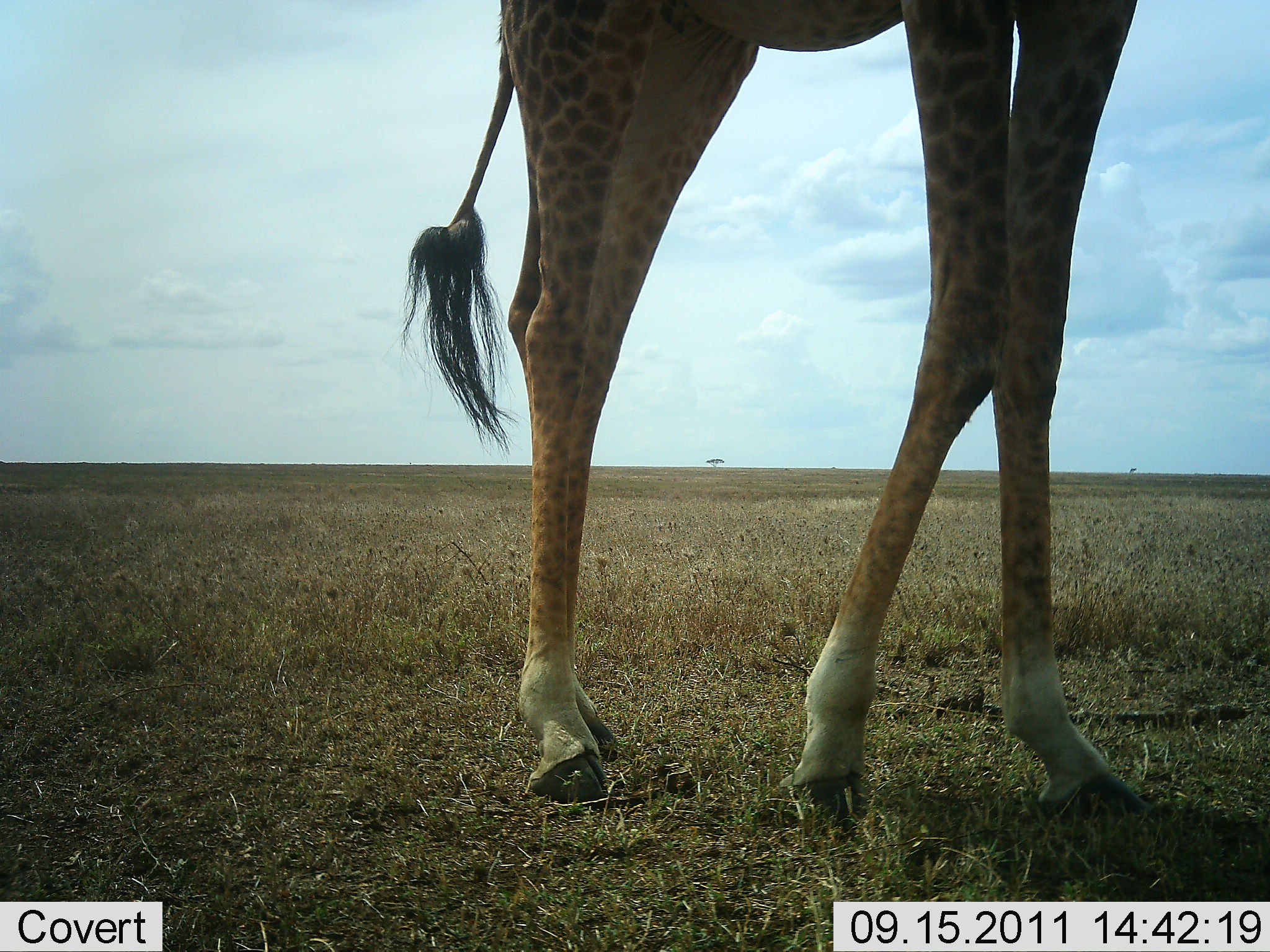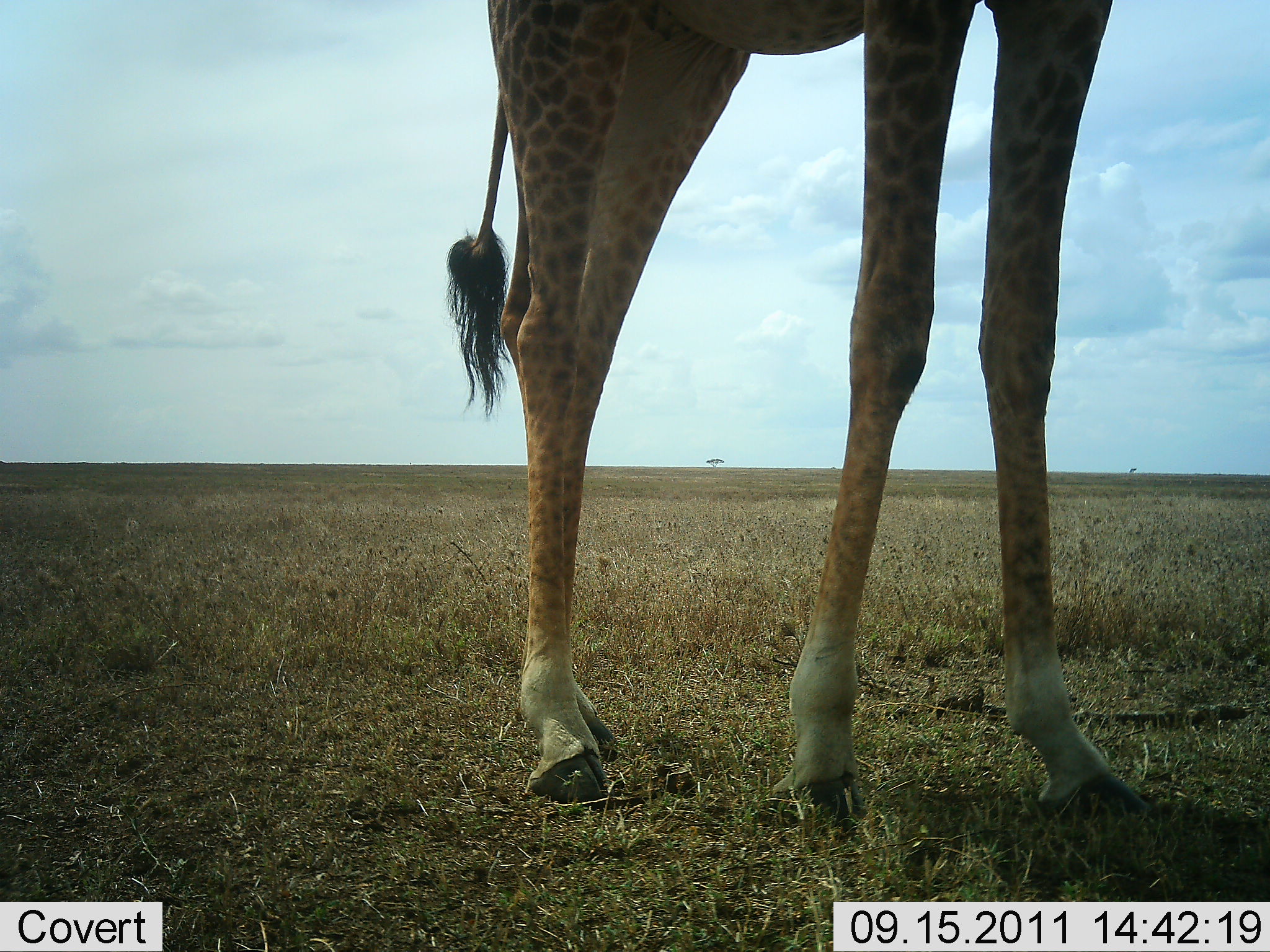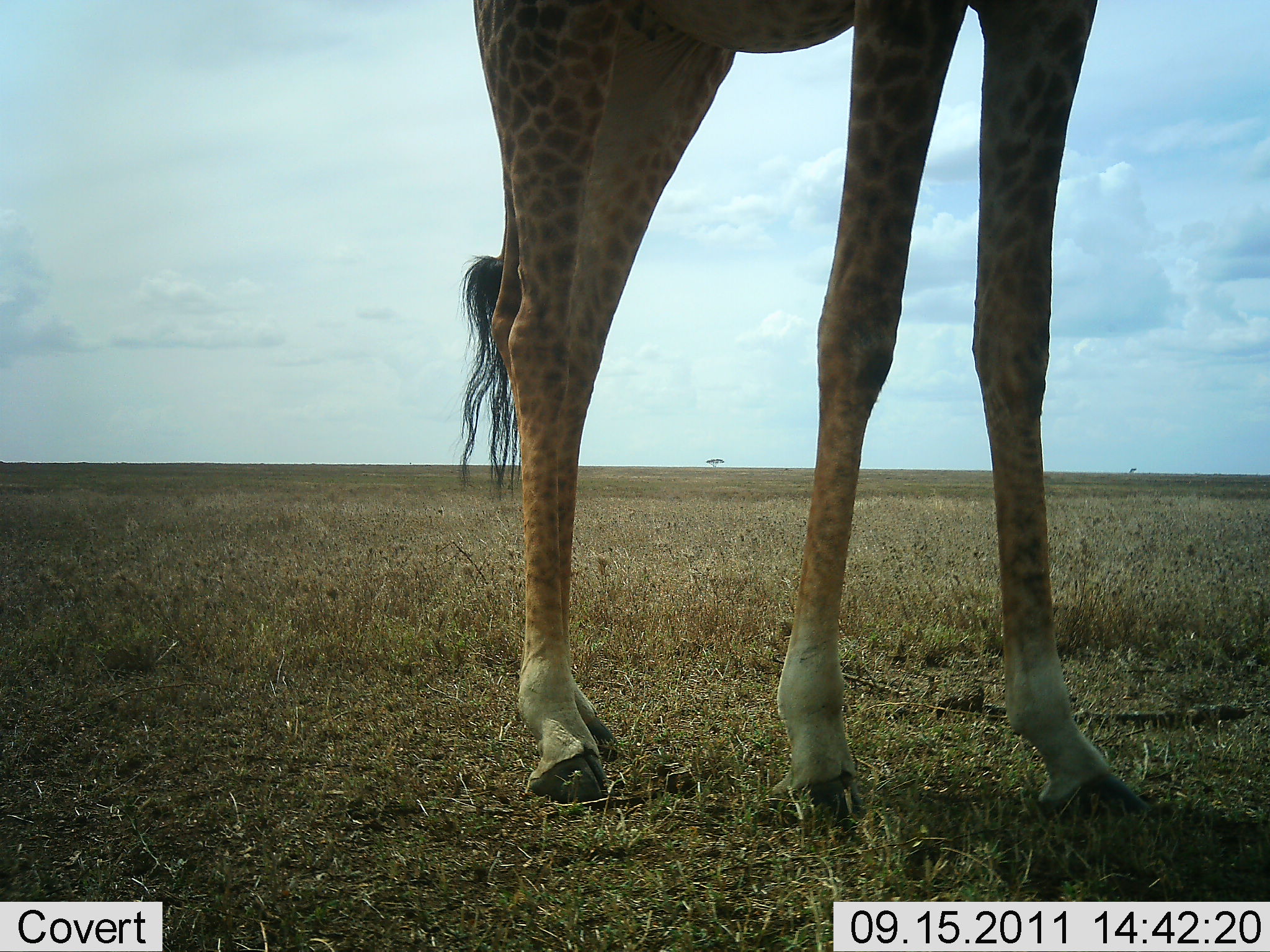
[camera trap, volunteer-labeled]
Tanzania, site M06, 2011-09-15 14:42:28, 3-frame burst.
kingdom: Animalia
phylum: Chordata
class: Mammalia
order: Artiodactyla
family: Giraffidae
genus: Giraffa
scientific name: Giraffa camelopardalis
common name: giraffe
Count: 1.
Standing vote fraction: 100%.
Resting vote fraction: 0%.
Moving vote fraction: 0%.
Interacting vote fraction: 0%.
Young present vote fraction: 0%.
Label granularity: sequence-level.